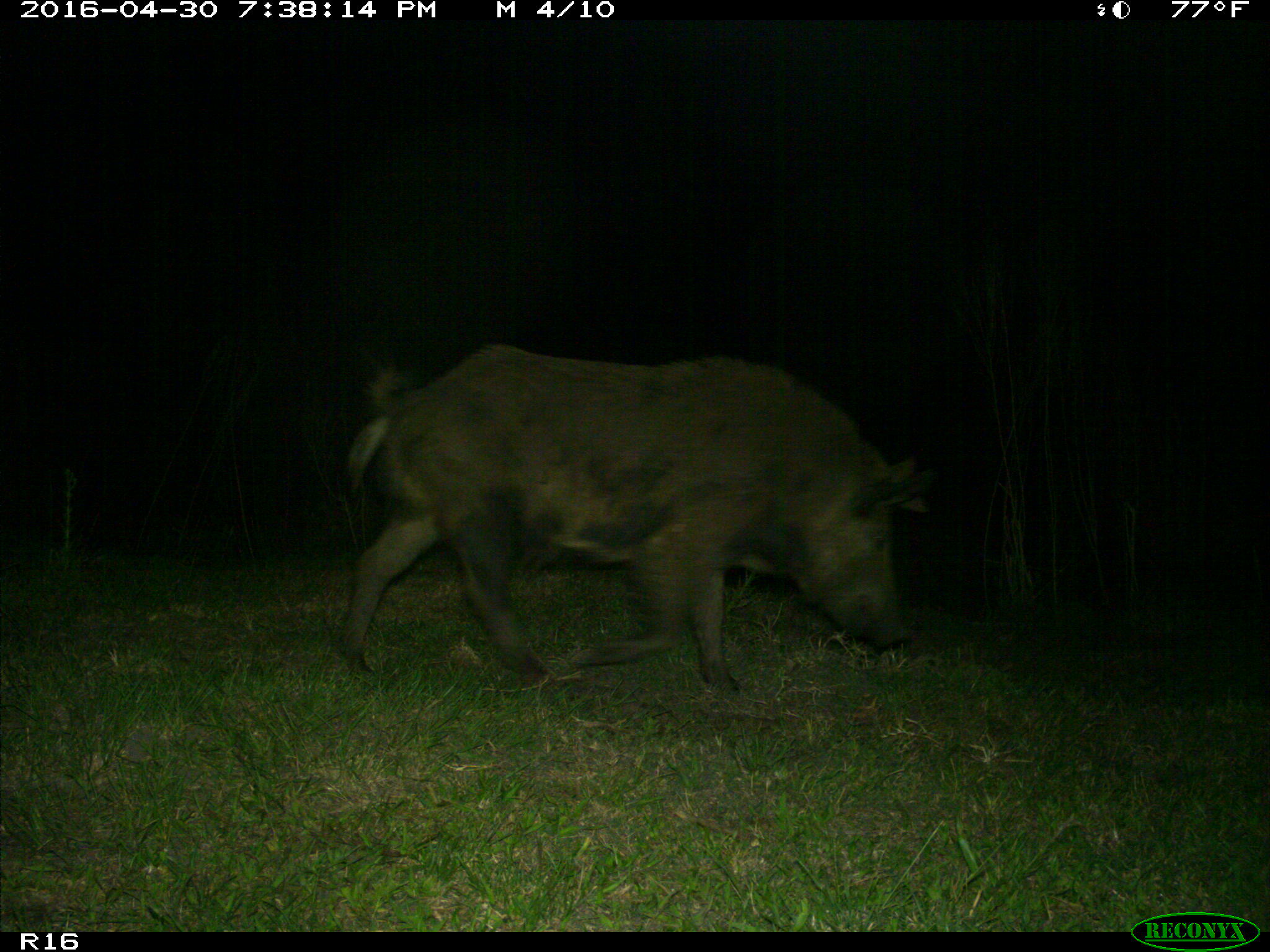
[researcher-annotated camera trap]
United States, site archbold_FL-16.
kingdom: Animalia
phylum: Chordata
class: Mammalia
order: Artiodactyla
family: Suidae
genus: Sus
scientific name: Sus scrofa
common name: wild boar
Sus scrofa (wild boar).